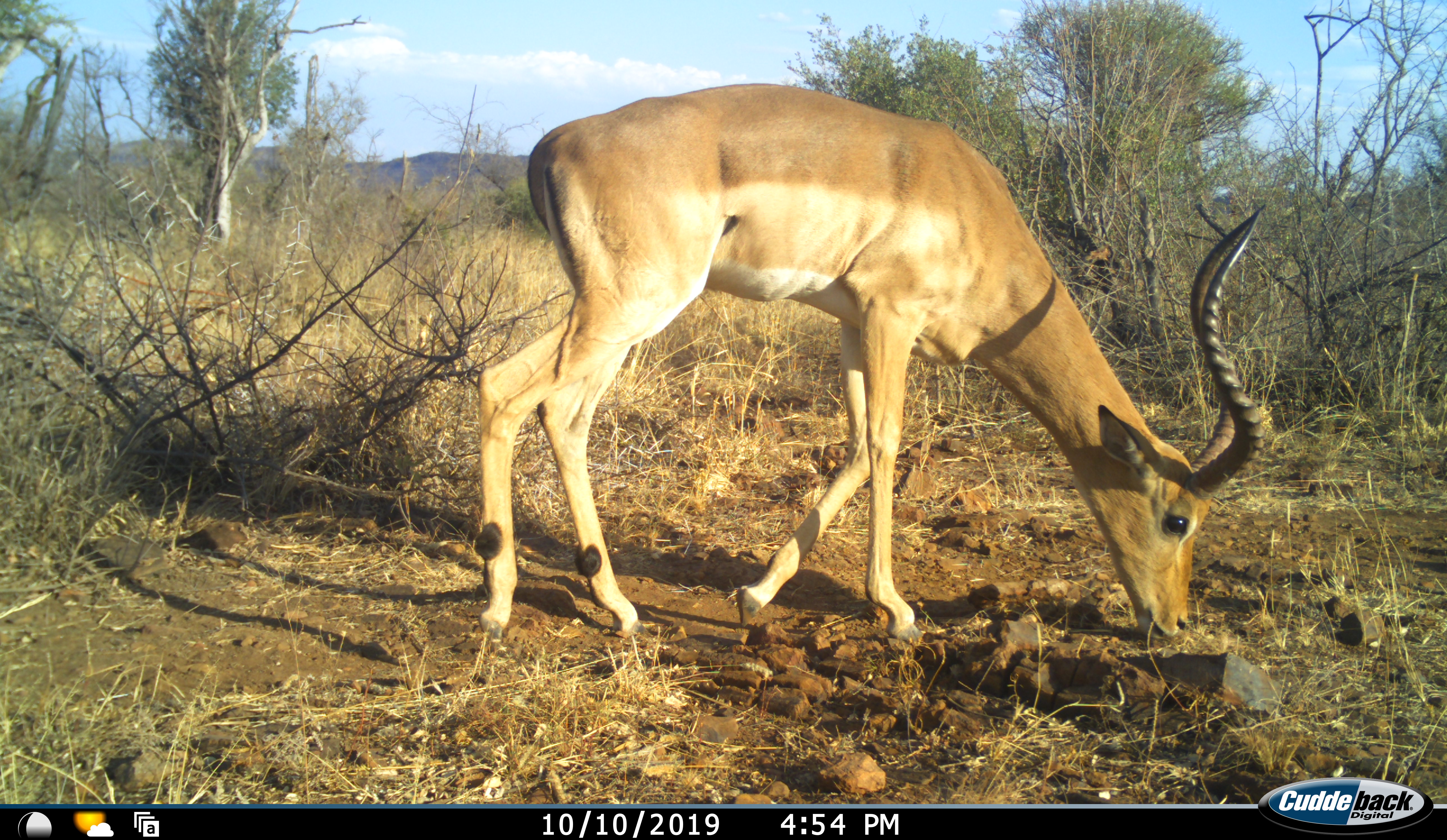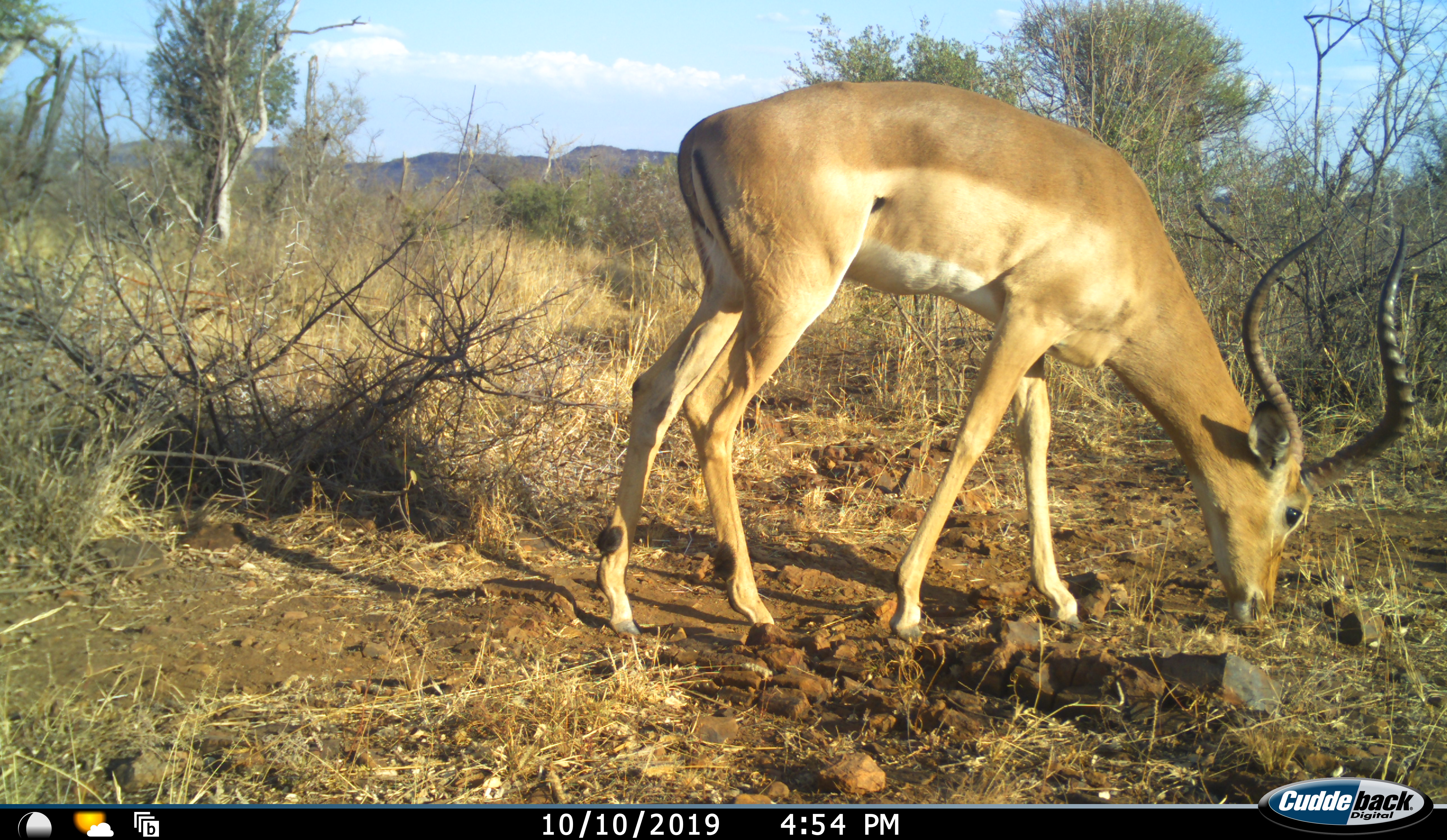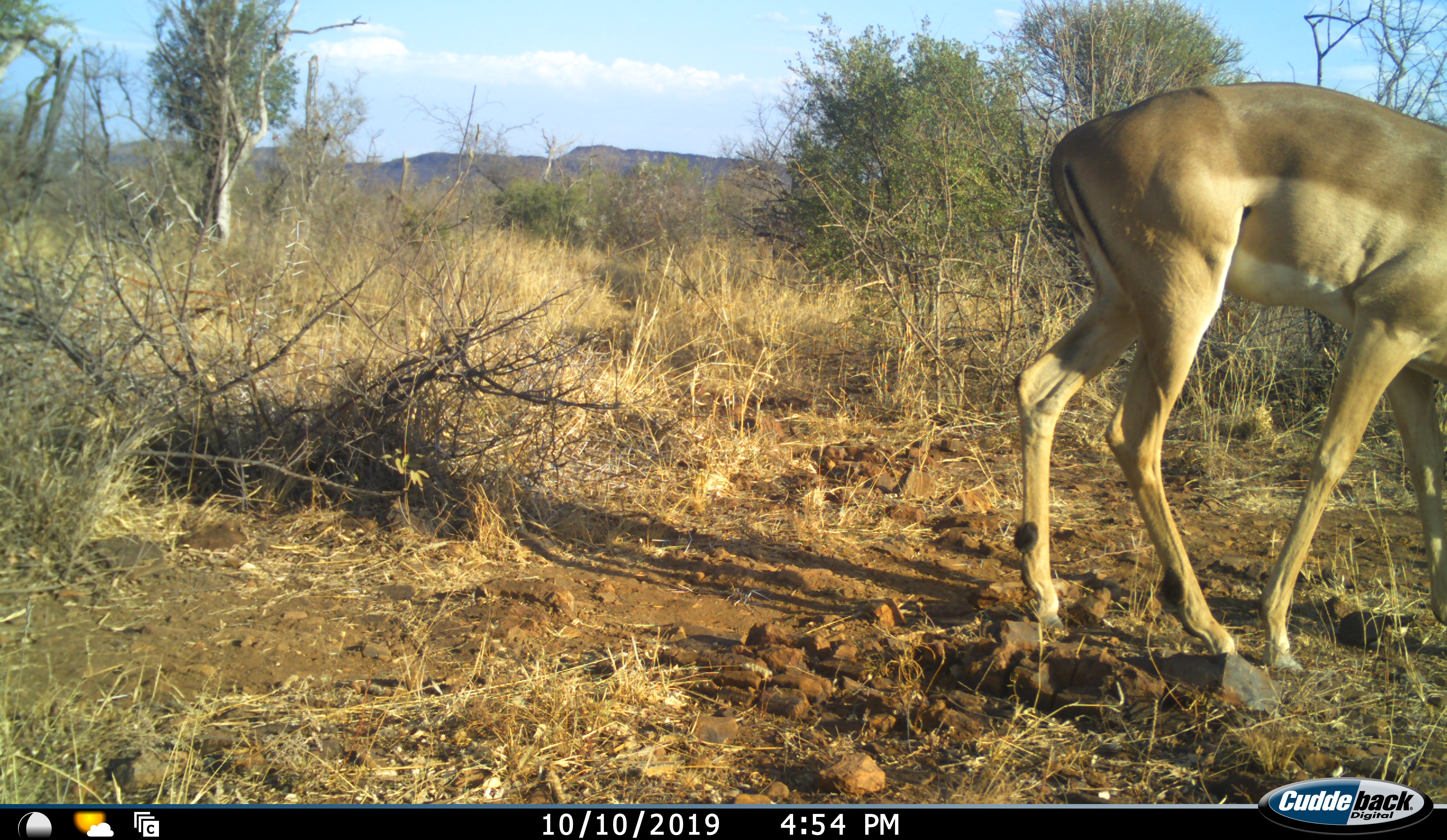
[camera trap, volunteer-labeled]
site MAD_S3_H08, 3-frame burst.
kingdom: Animalia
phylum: Chordata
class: Mammalia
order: Artiodactyla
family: Bovidae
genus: Aepyceros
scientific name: Aepyceros melampus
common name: impala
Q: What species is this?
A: Impala (Aepyceros melampus).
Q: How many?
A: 1.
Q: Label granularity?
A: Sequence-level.